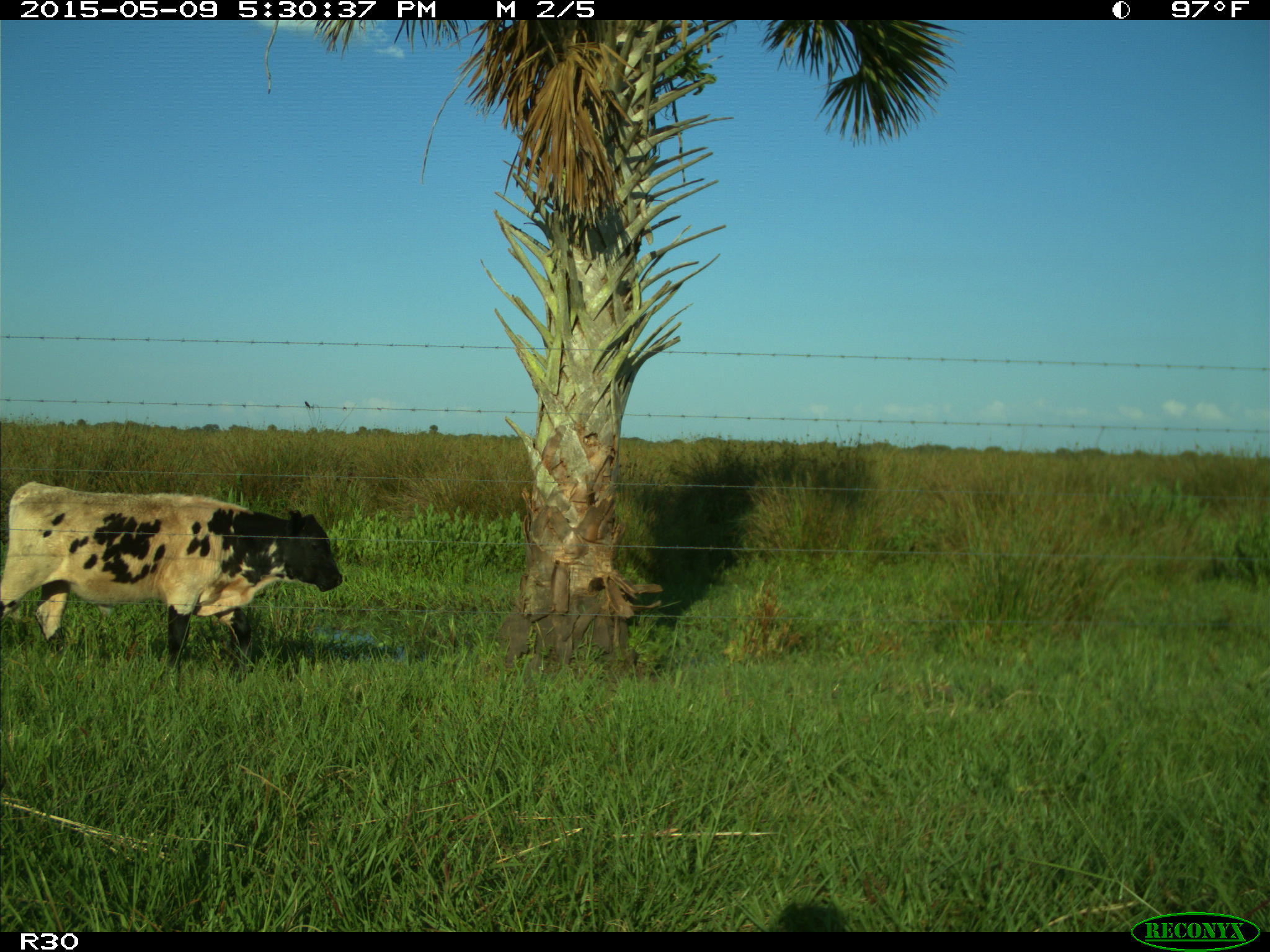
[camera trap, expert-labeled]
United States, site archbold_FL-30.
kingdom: Animalia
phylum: Chordata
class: Mammalia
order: Artiodactyla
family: Bovidae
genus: Bos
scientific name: Bos taurus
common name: domestic cow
Bos taurus (domestic cow).